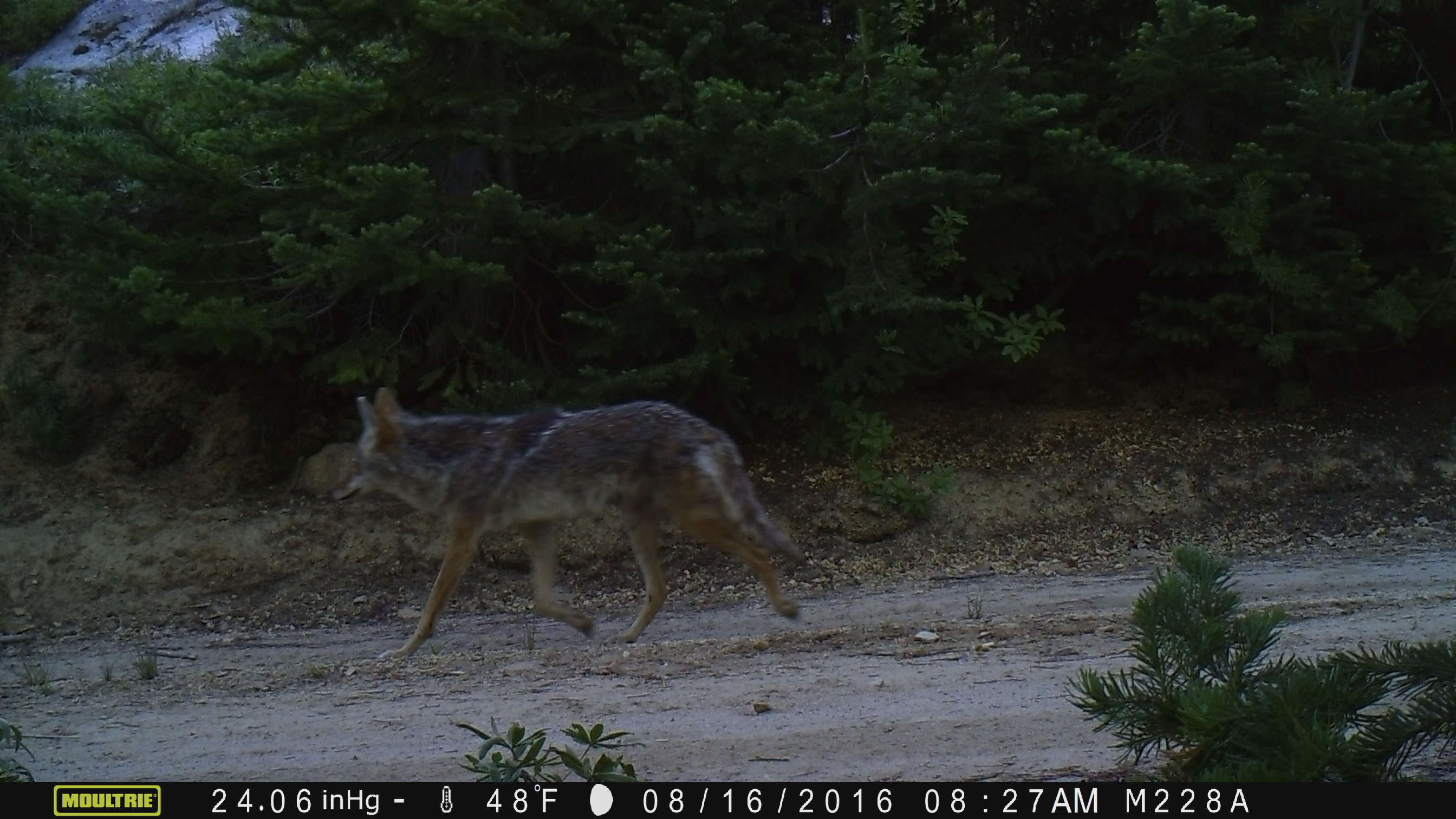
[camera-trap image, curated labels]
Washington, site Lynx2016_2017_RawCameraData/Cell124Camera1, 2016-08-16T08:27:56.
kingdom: Animalia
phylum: Chordata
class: Mammalia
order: Carnivora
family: Canidae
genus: Canis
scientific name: Canis latrans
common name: coyote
Canis latrans (coyote). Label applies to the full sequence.